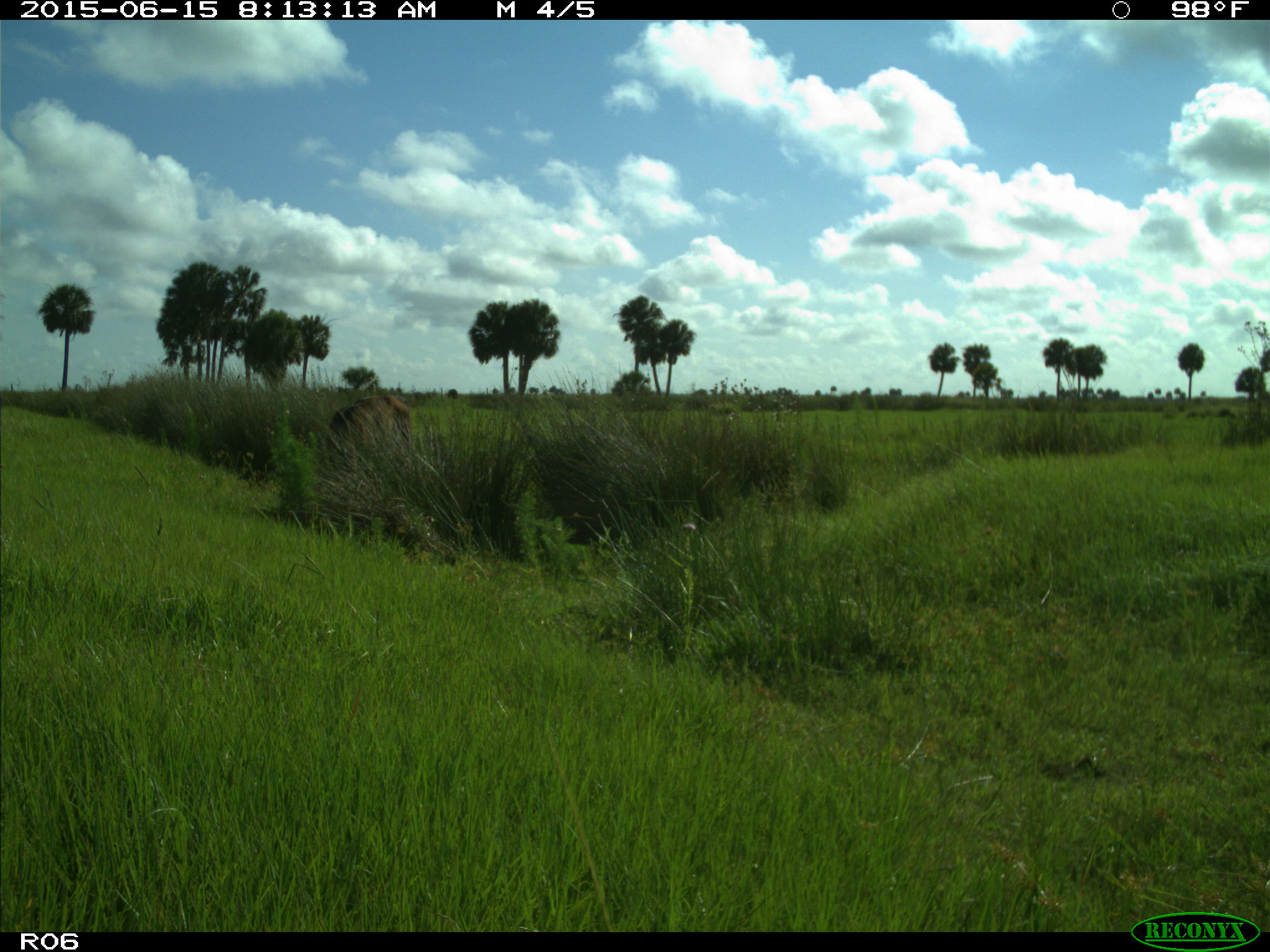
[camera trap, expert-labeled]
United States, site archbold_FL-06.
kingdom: Animalia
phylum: Chordata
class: Mammalia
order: Artiodactyla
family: Bovidae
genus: Bos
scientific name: Bos taurus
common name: domestic cow